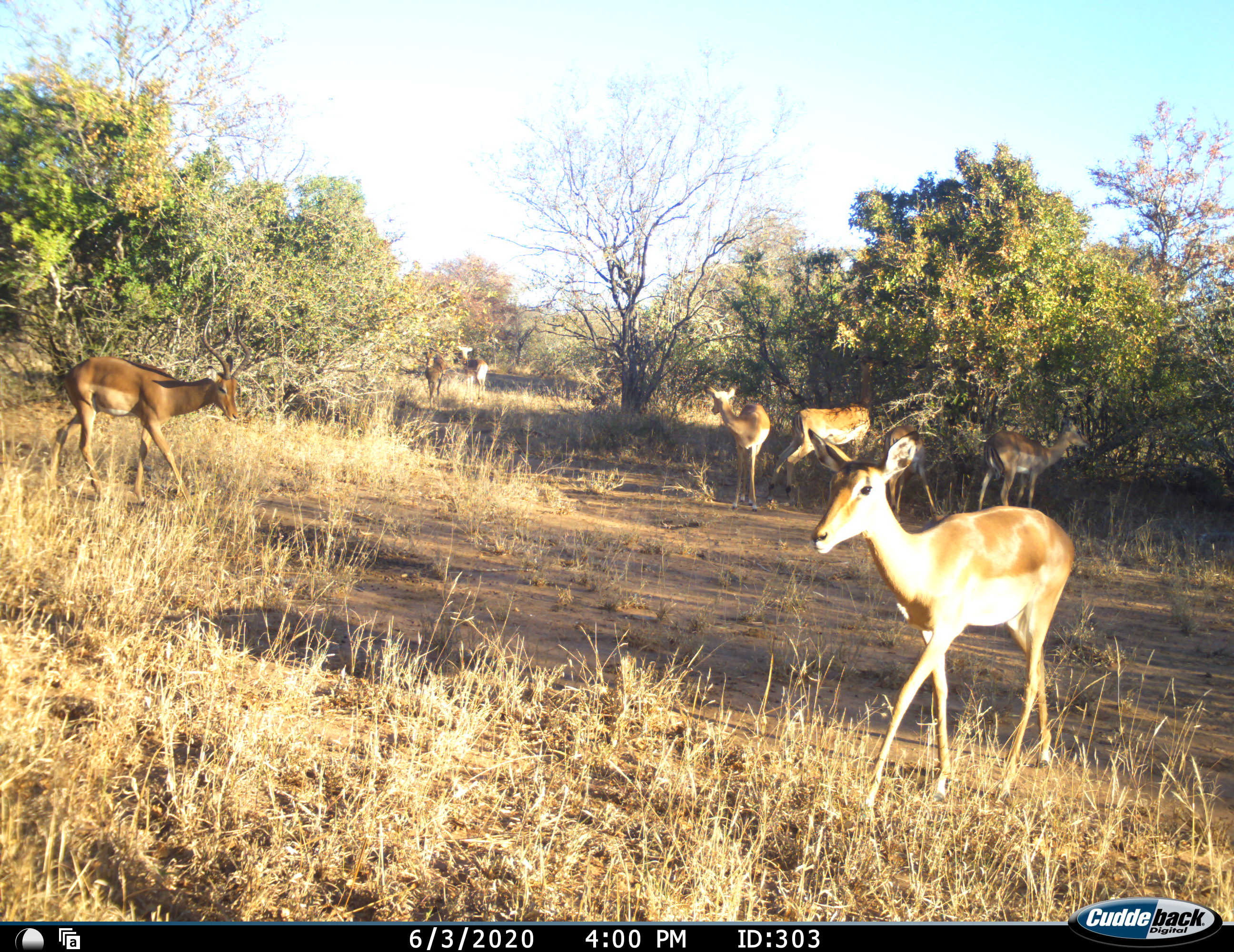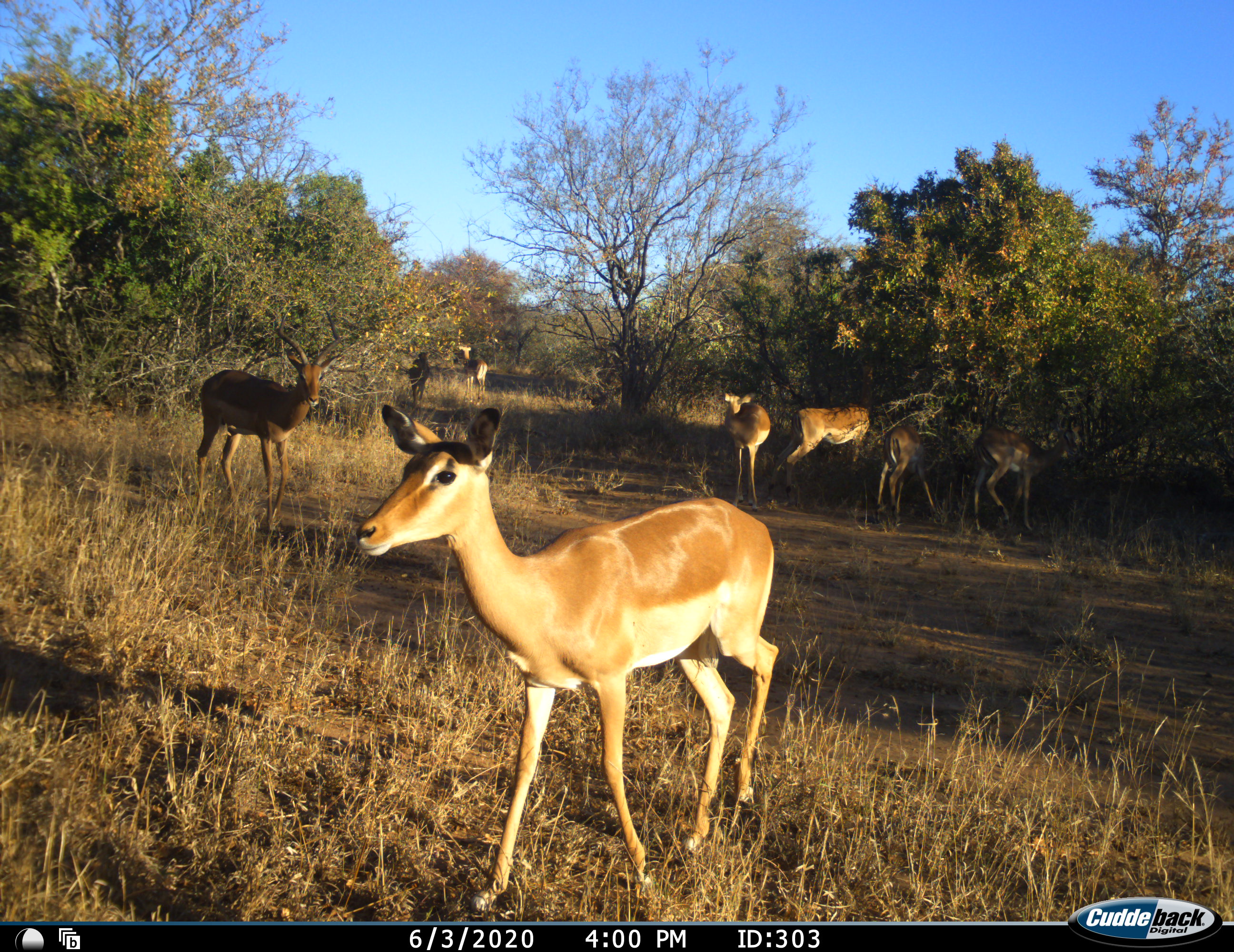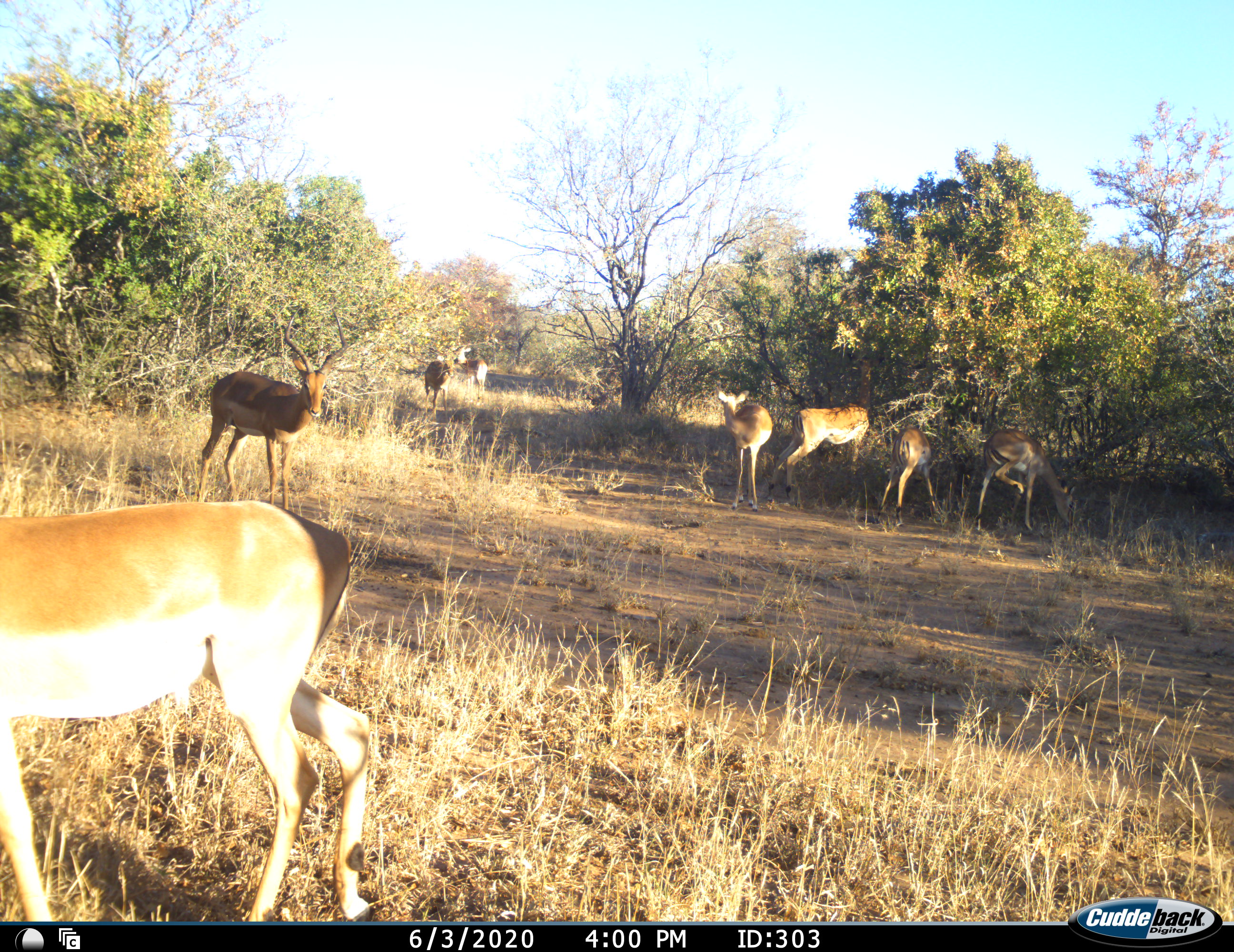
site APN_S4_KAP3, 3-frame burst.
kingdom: Animalia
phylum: Chordata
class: Mammalia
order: Artiodactyla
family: Bovidae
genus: Aepyceros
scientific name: Aepyceros melampus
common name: impala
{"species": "impala (Aepyceros melampus)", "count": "8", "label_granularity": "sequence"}